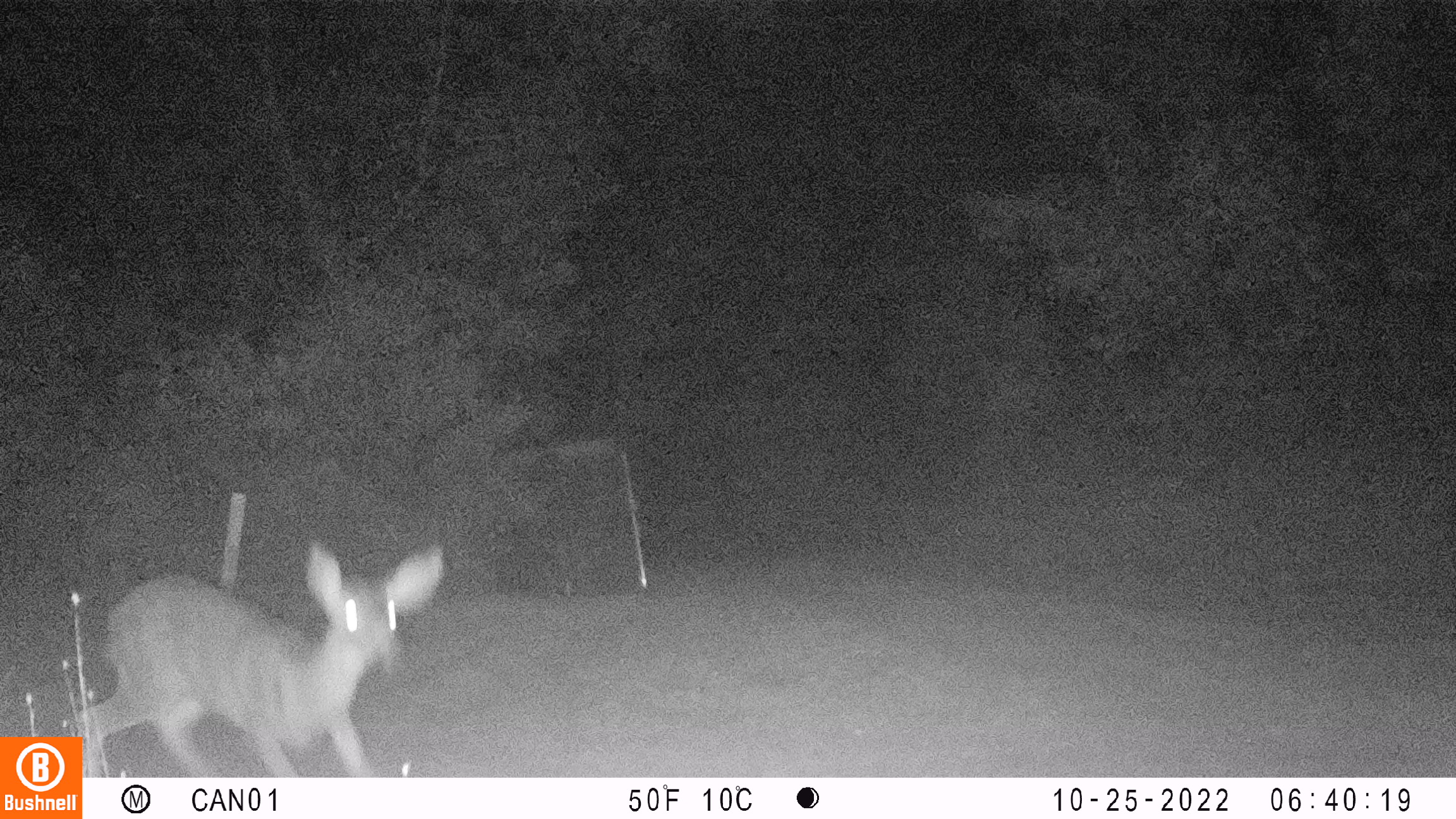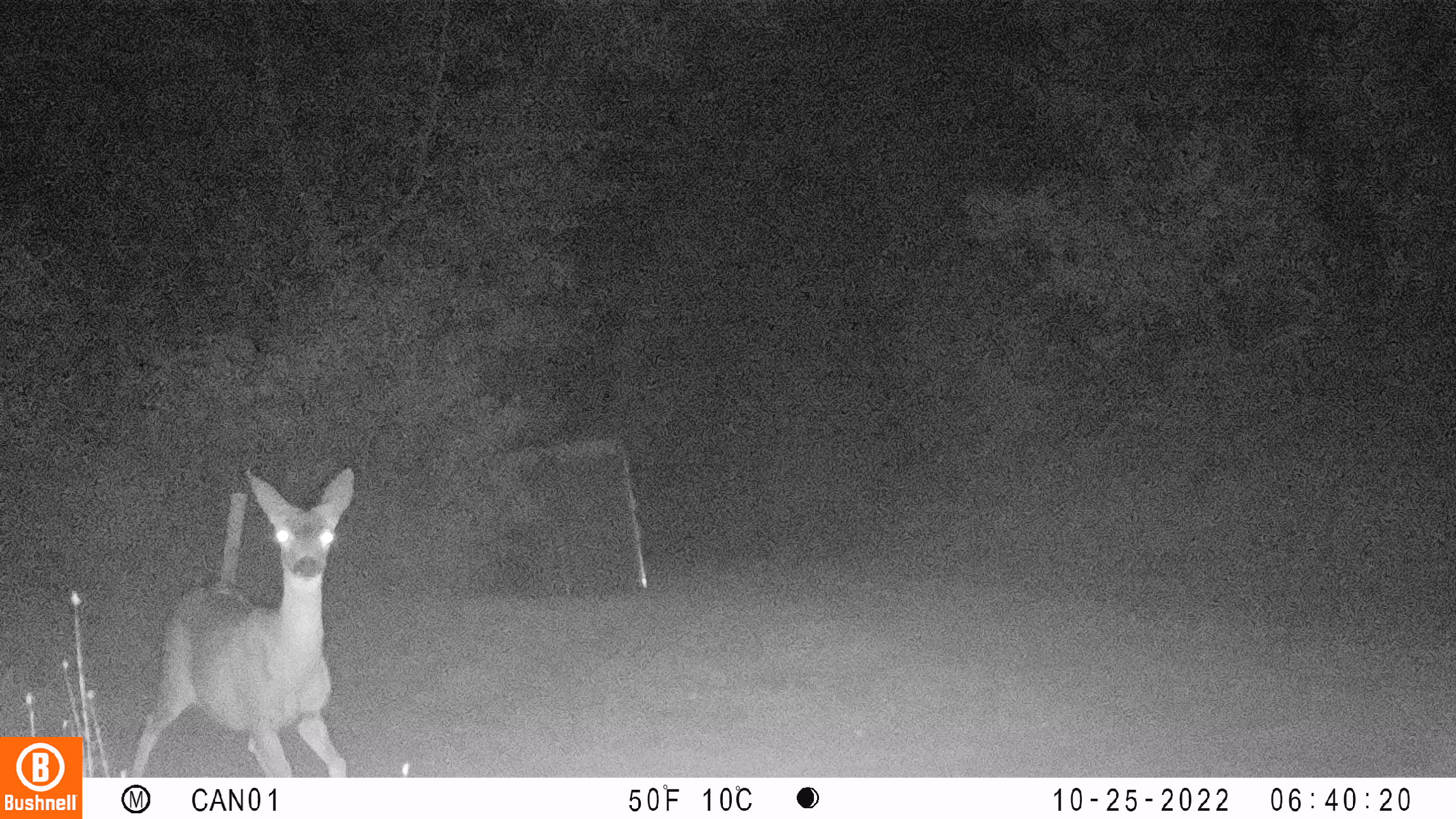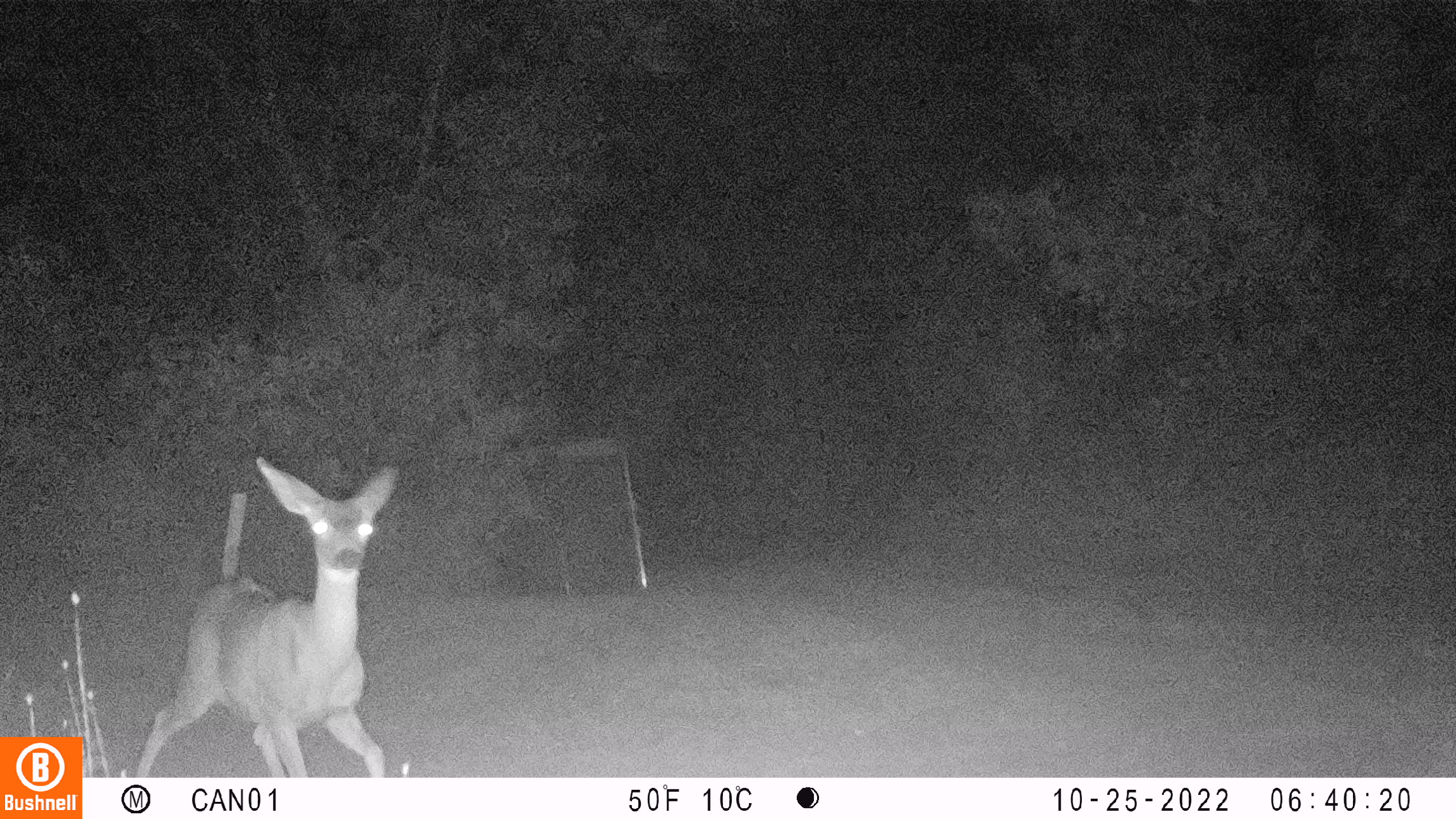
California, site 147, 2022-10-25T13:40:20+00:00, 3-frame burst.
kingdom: Animalia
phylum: Chordata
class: Mammalia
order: Artiodactyla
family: Cervidae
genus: Odocoileus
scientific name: Odocoileus hemionus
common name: mule deer